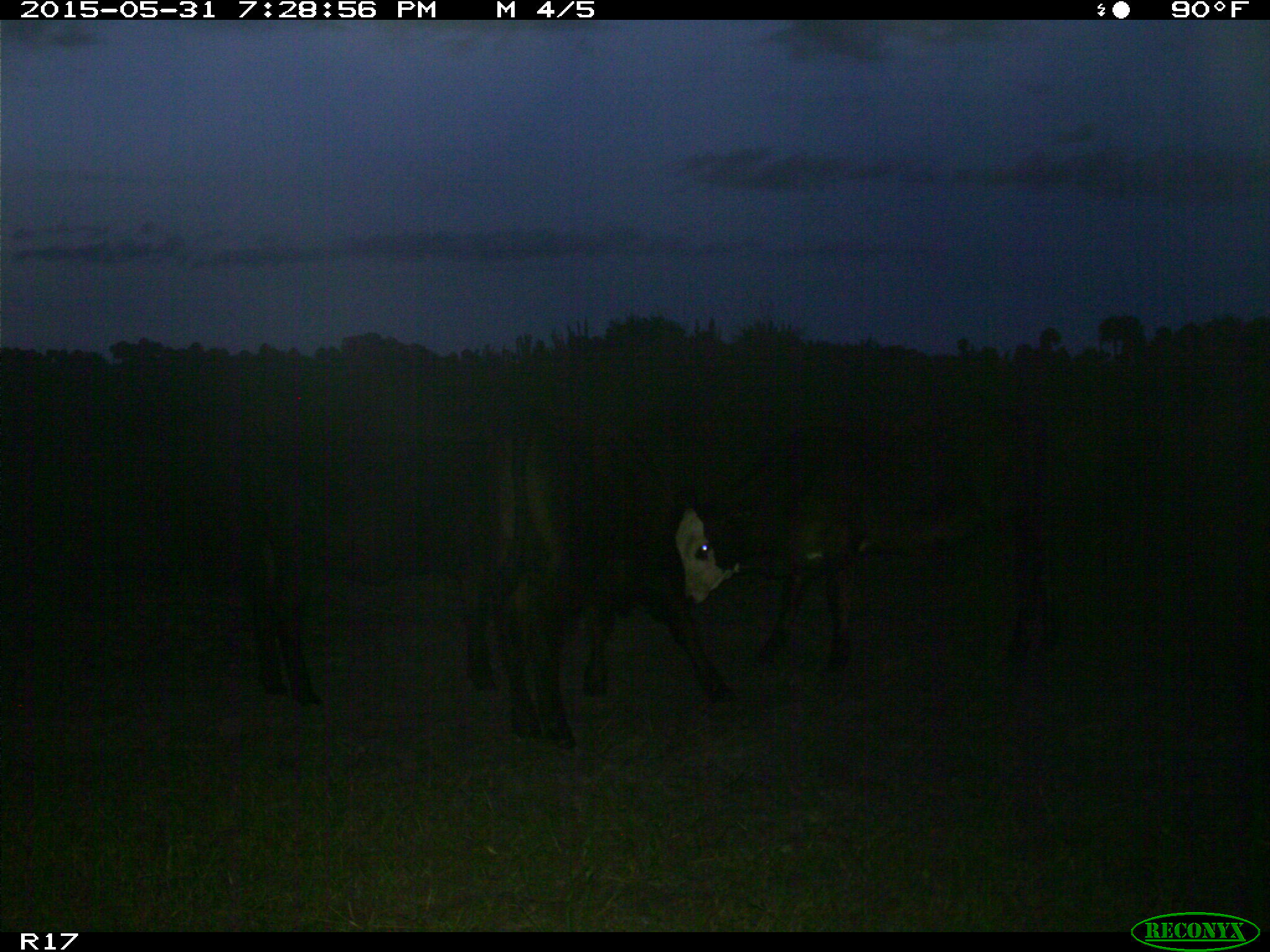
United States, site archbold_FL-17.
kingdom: Animalia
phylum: Chordata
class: Mammalia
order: Artiodactyla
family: Bovidae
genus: Bos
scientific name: Bos taurus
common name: domestic cow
Bos taurus (domestic cow).